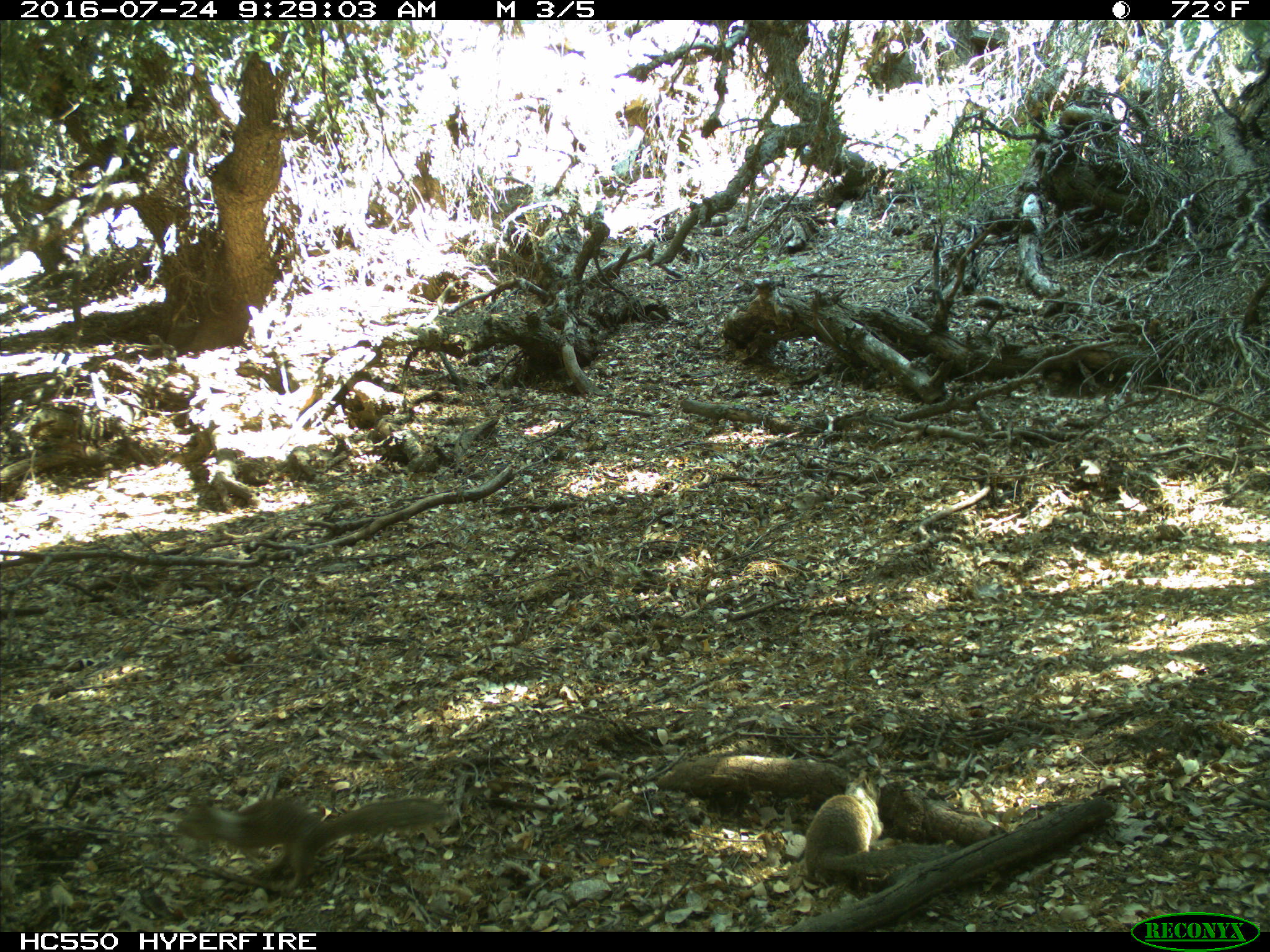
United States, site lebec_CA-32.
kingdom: Animalia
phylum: Chordata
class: Mammalia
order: Rodentia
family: Sciuridae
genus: Otospermophilus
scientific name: Otospermophilus beecheyi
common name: california ground squirrel